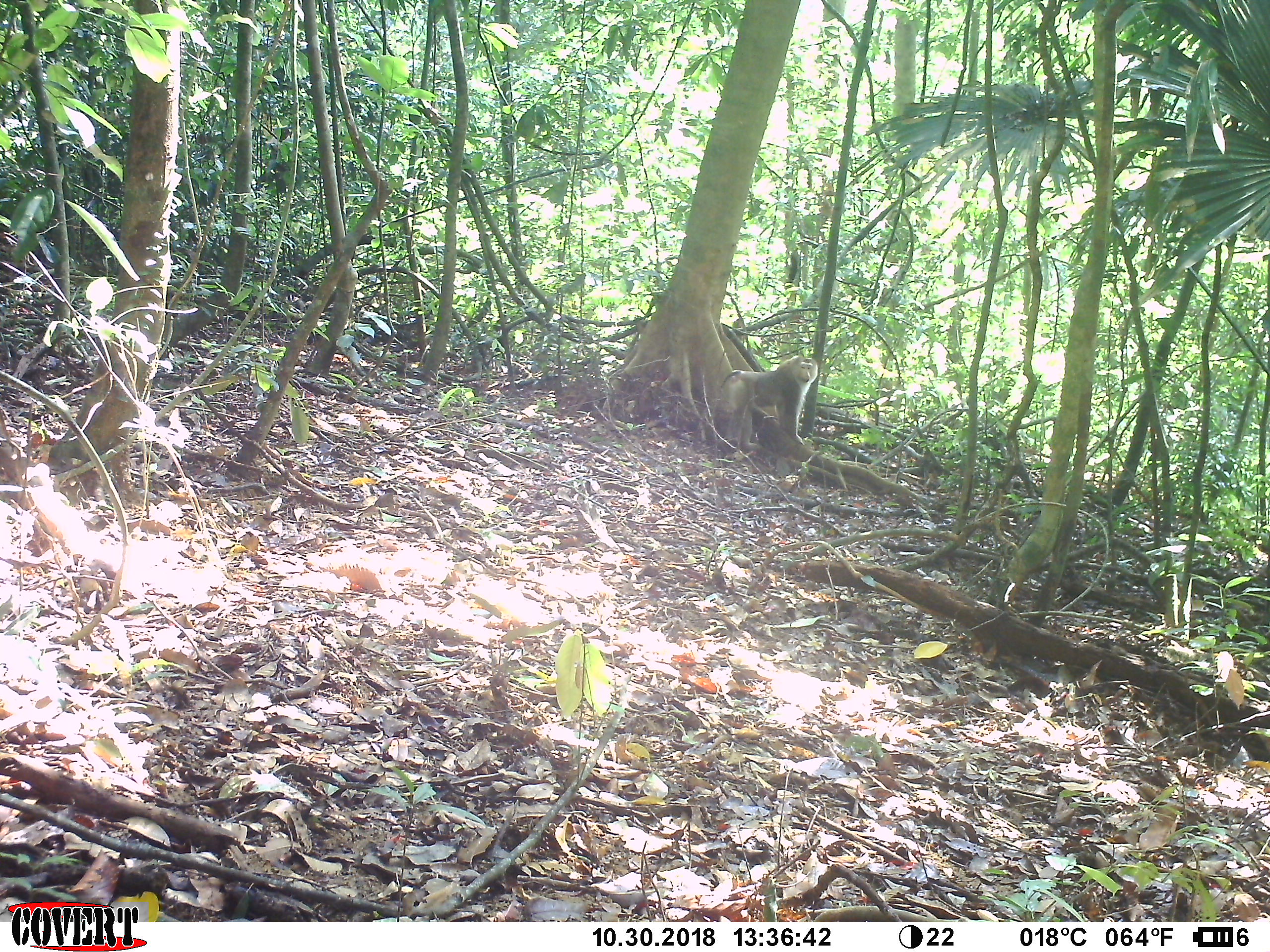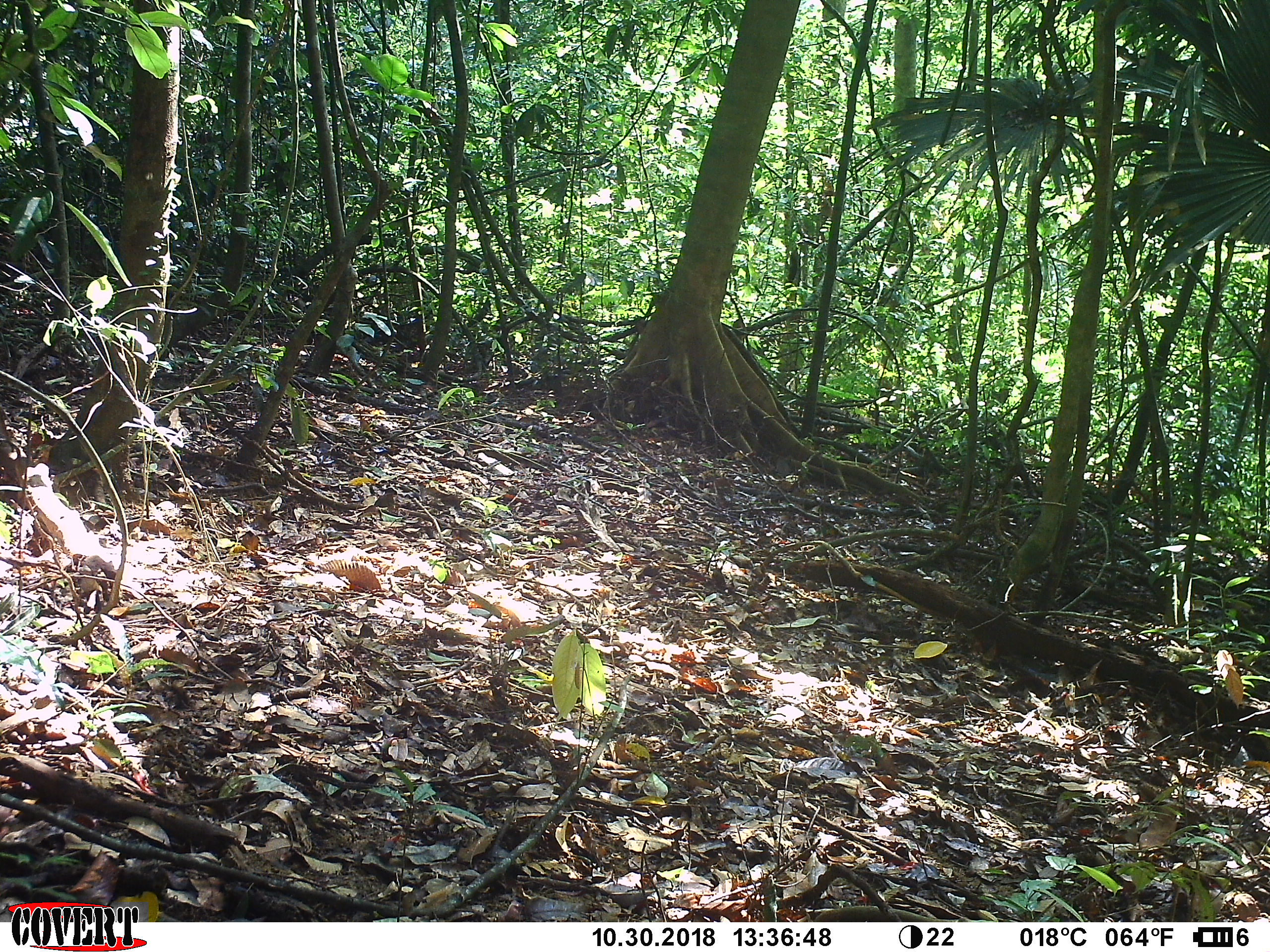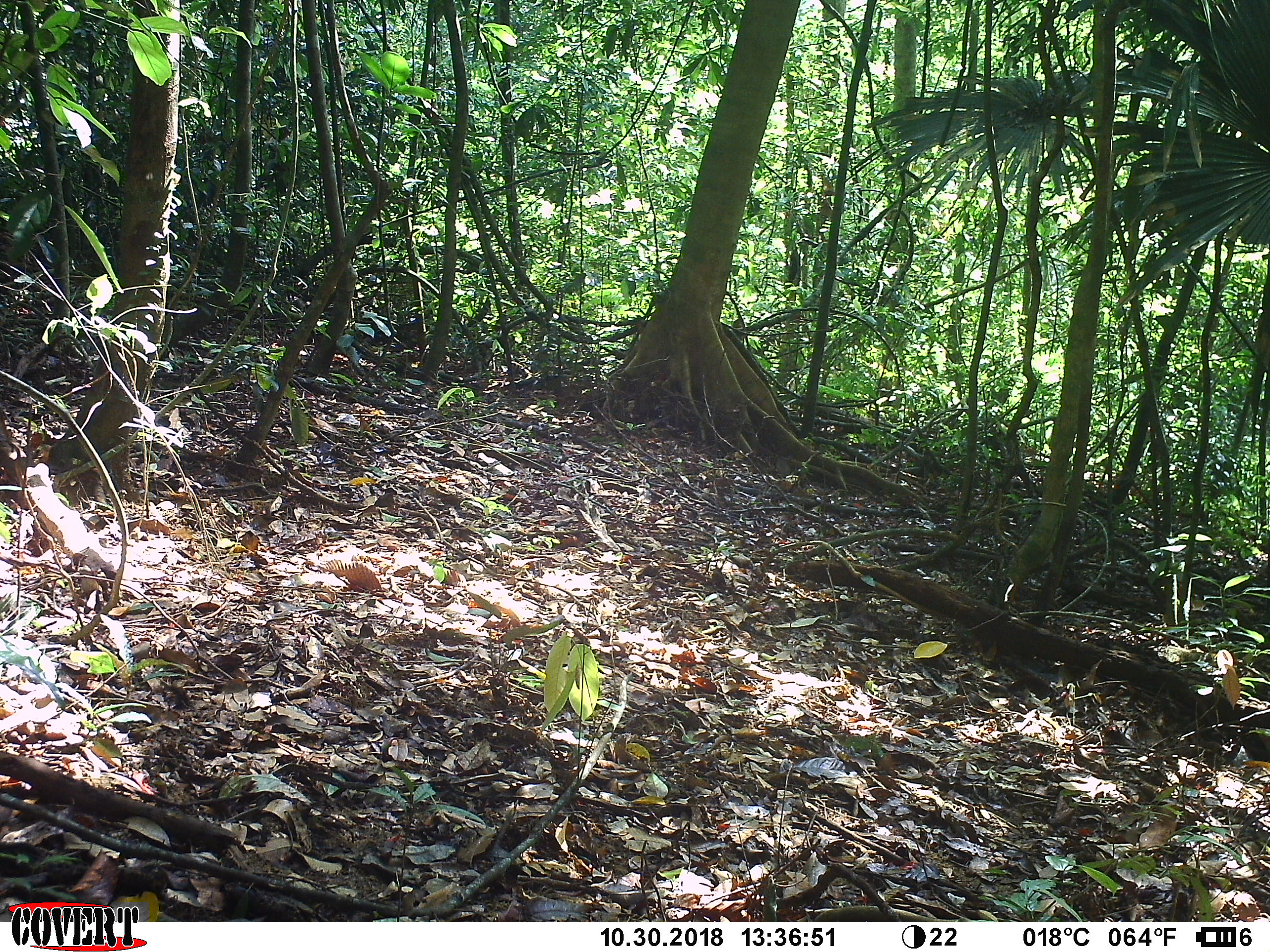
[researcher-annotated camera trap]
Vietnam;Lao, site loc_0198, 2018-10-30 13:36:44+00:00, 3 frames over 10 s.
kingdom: Animalia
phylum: Chordata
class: Mammalia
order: Primates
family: Cercopithecidae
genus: Macaca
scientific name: Macaca nemestrina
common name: pig-tailed macaque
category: pig tailed macaque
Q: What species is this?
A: Pig tailed macaque (pig-tailed macaque) (Macaca nemestrina).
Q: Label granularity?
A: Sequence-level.